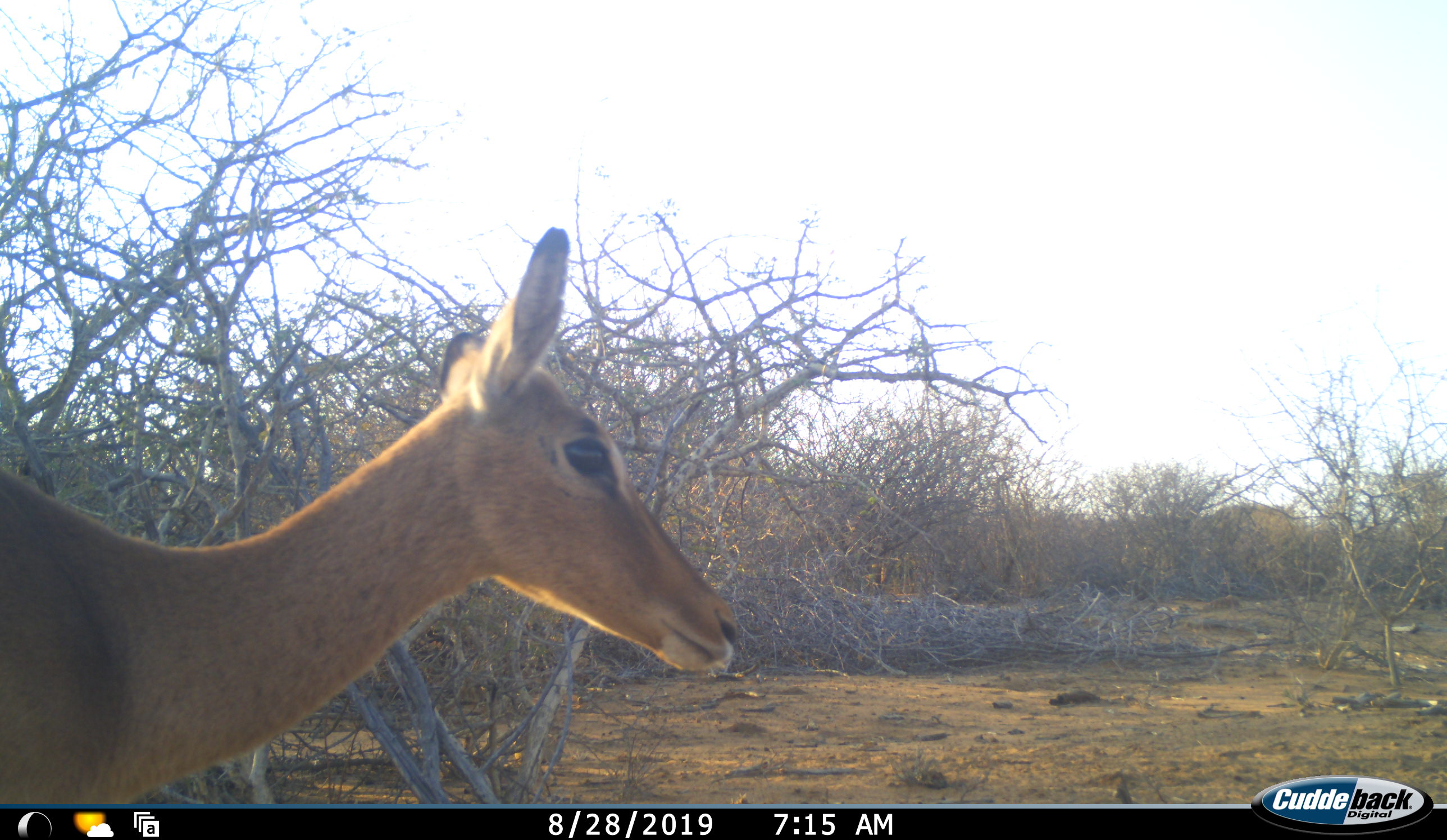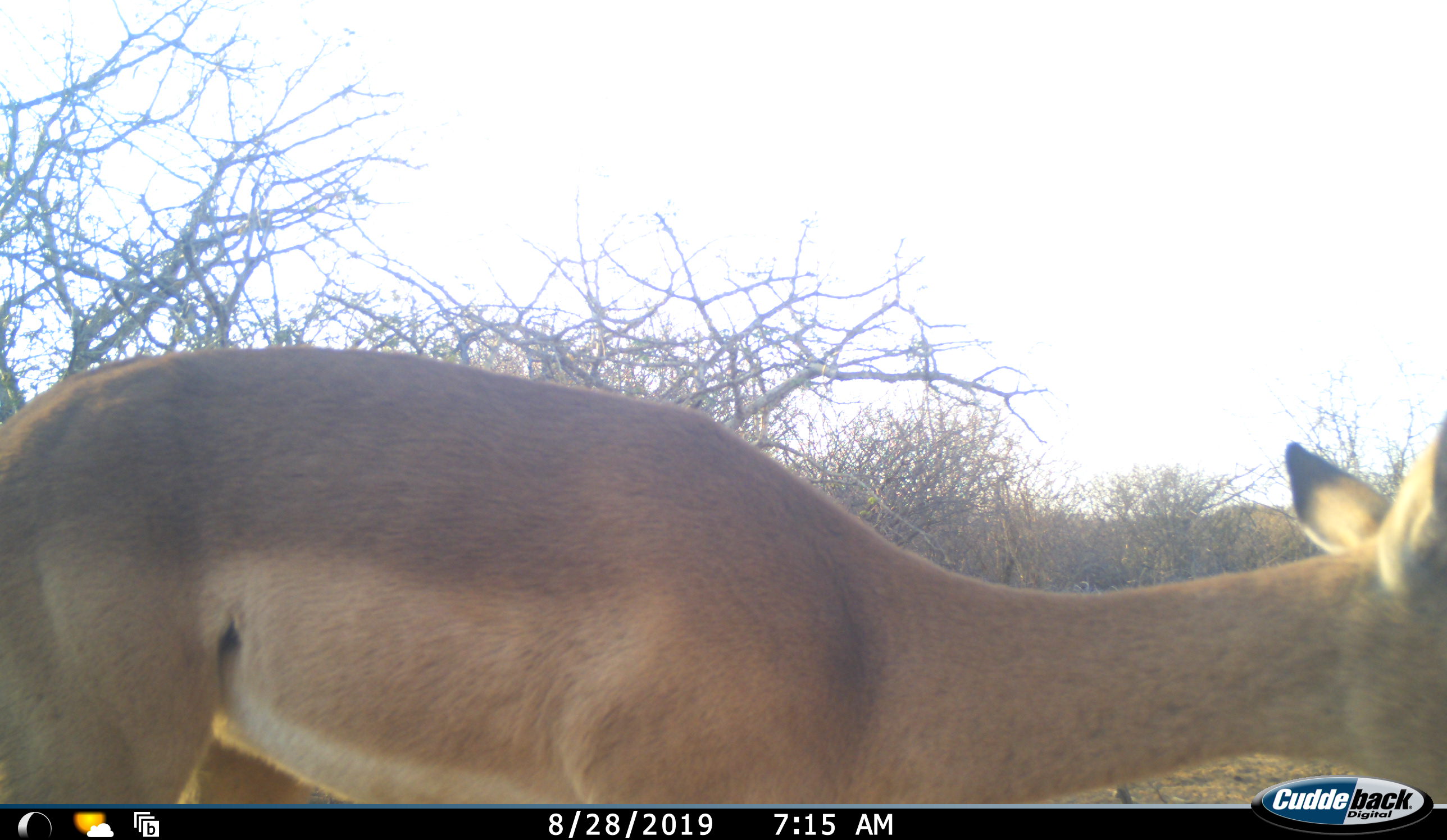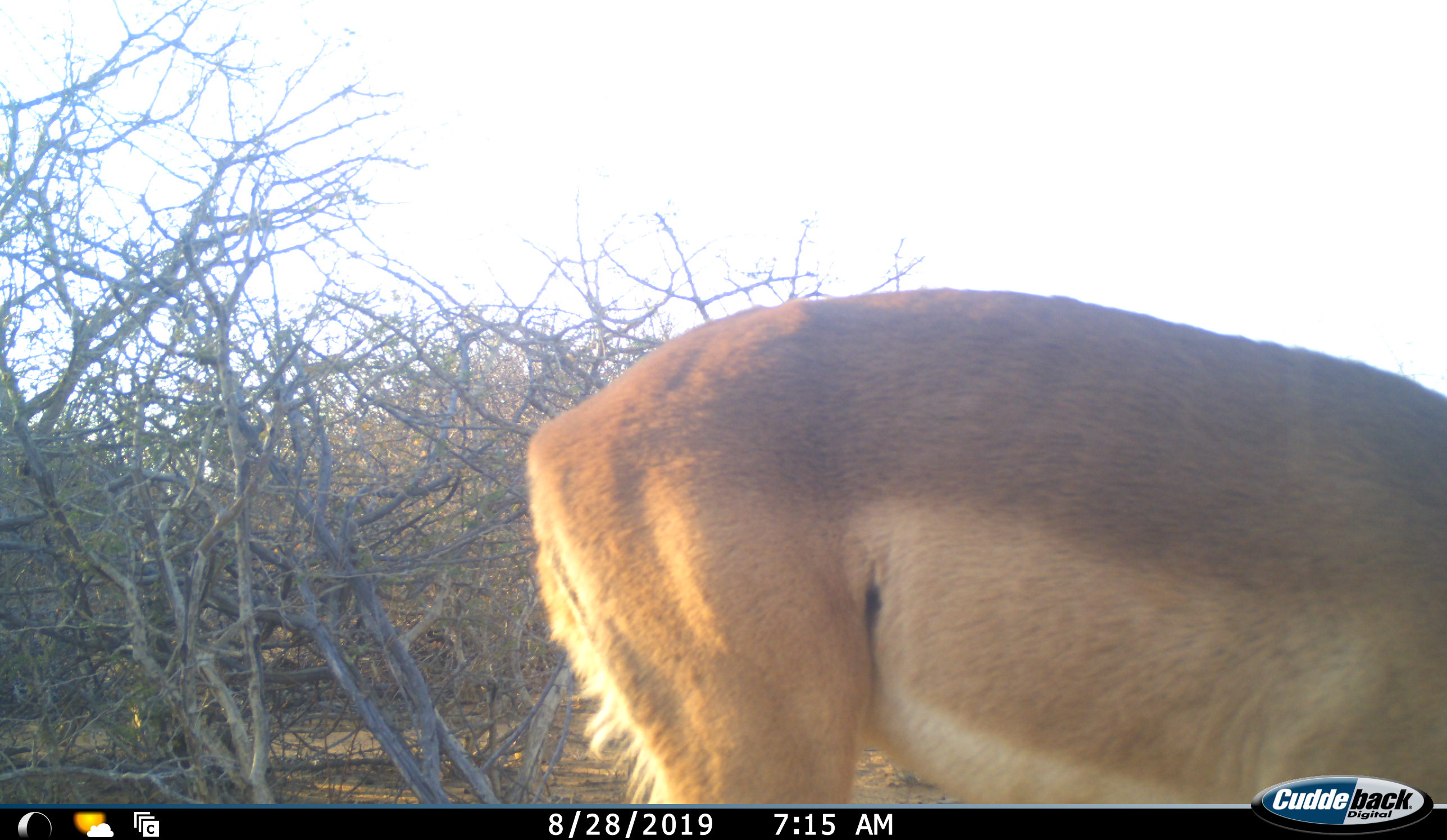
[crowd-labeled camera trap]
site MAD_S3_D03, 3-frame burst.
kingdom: Animalia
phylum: Chordata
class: Mammalia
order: Artiodactyla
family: Bovidae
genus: Aepyceros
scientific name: Aepyceros melampus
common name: impala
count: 1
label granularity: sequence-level